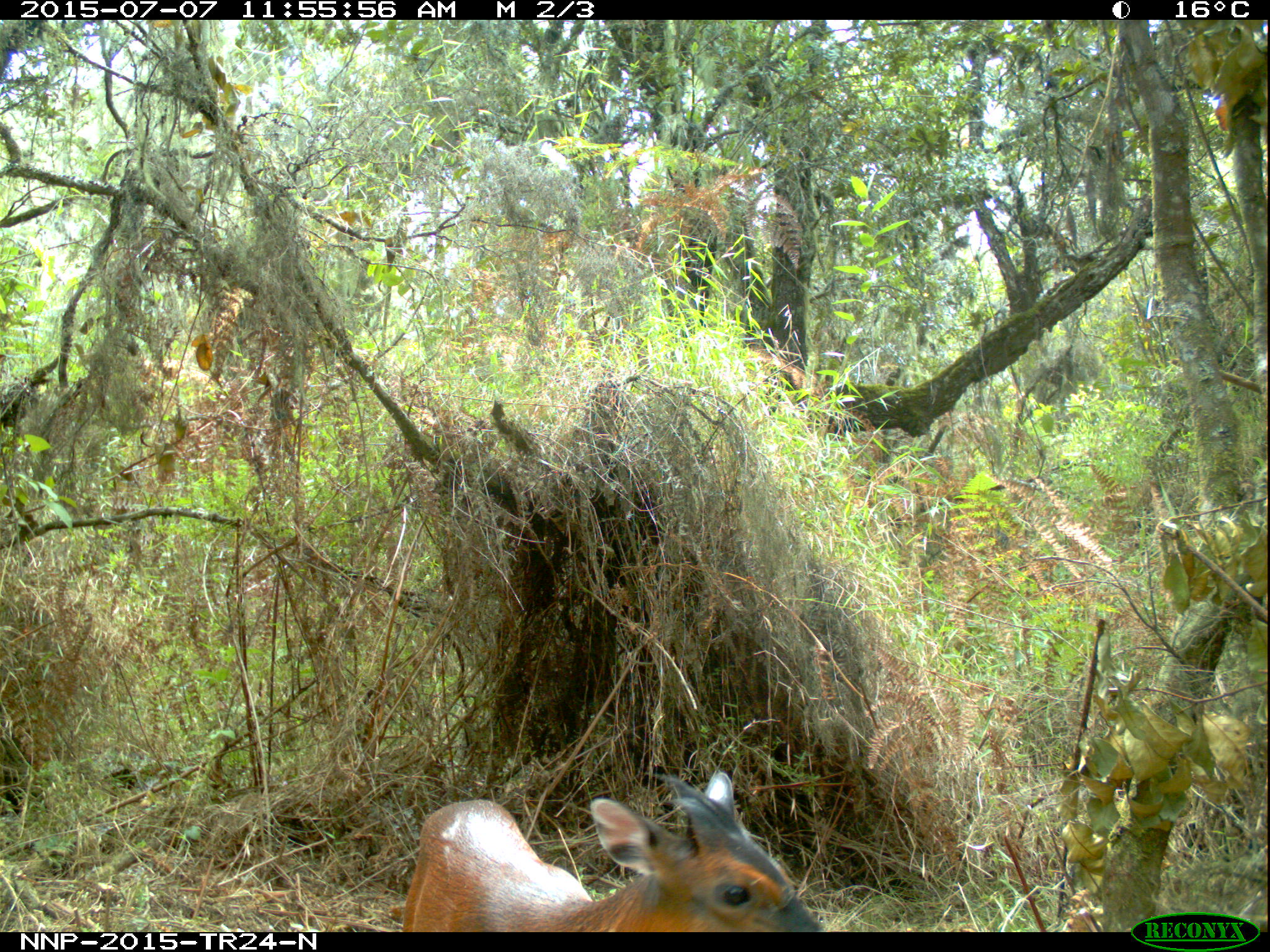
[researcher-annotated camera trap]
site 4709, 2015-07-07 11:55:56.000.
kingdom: Animalia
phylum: Chordata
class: Mammalia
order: Artiodactyla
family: Bovidae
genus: Cephalophus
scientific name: Cephalophus nigrifrons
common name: black-fronted duiker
Cephalophus nigrifrons (black-fronted duiker), count 1.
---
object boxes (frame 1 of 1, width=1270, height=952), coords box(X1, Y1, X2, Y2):
cephalophus nigrifrons: box(402, 767, 822, 932)